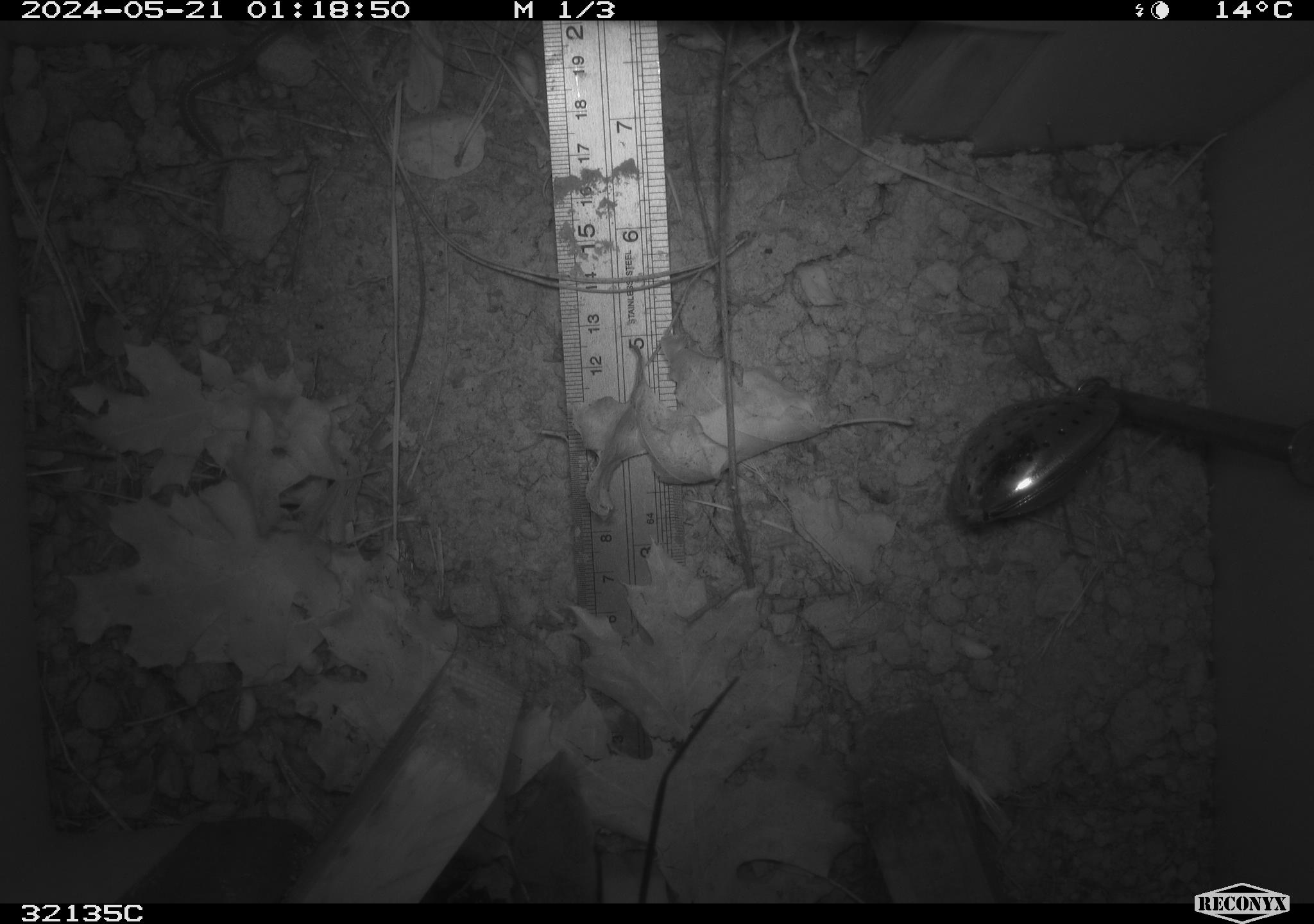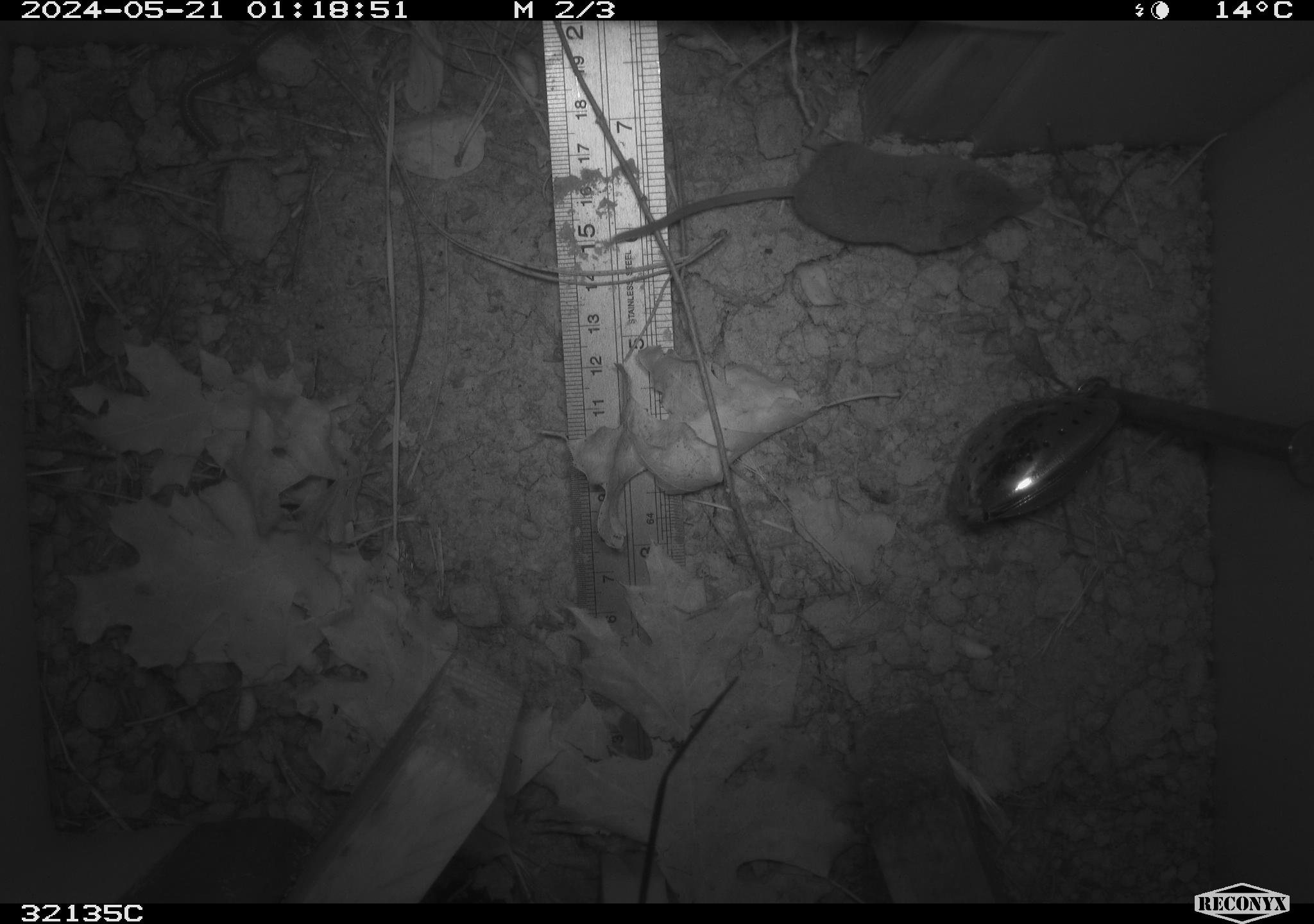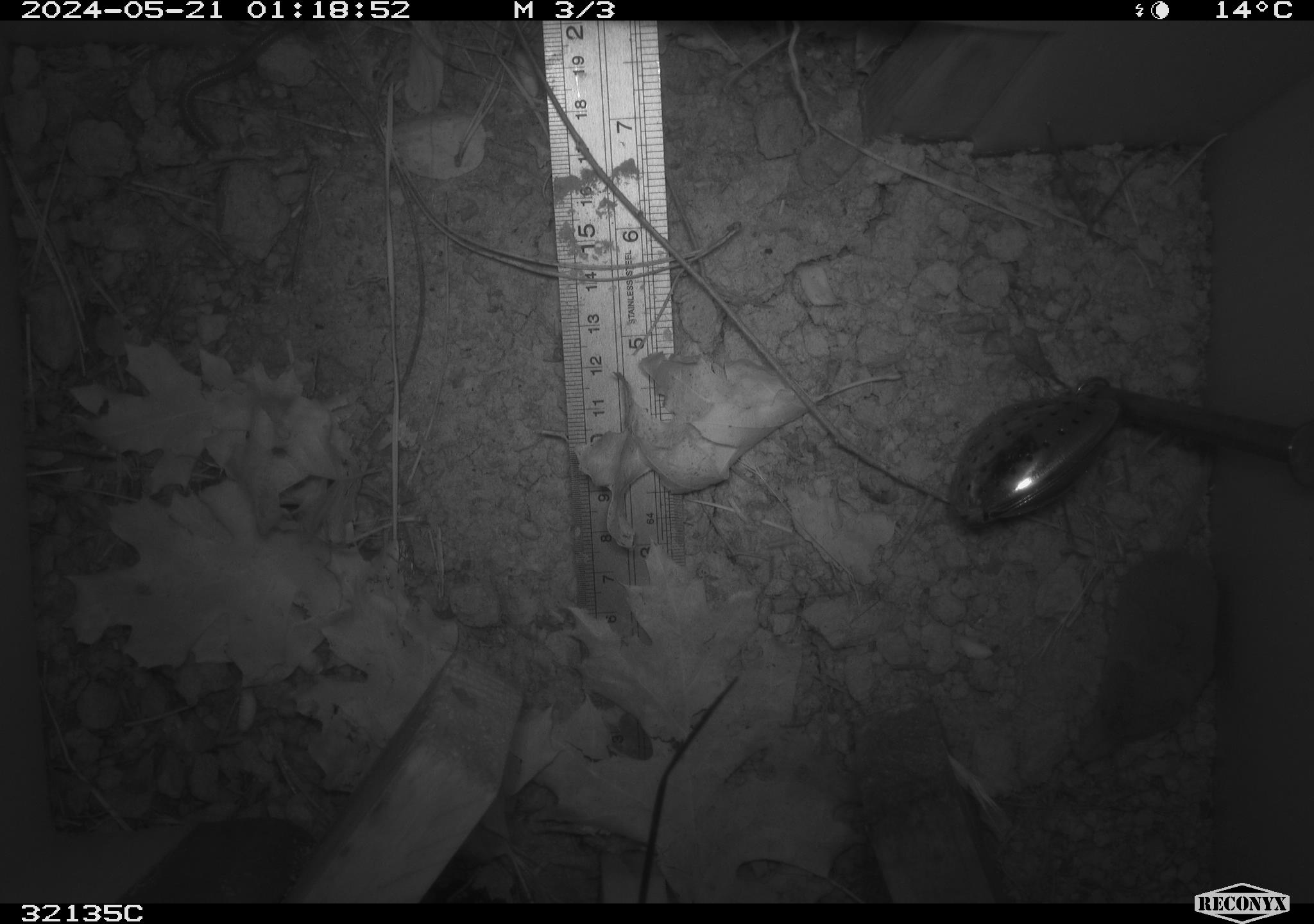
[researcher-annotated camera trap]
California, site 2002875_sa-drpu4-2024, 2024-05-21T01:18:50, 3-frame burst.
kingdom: Animalia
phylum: Chordata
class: Mammalia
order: Eulipotyphla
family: Soricidae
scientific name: Soricidae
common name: shrews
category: soricidae family